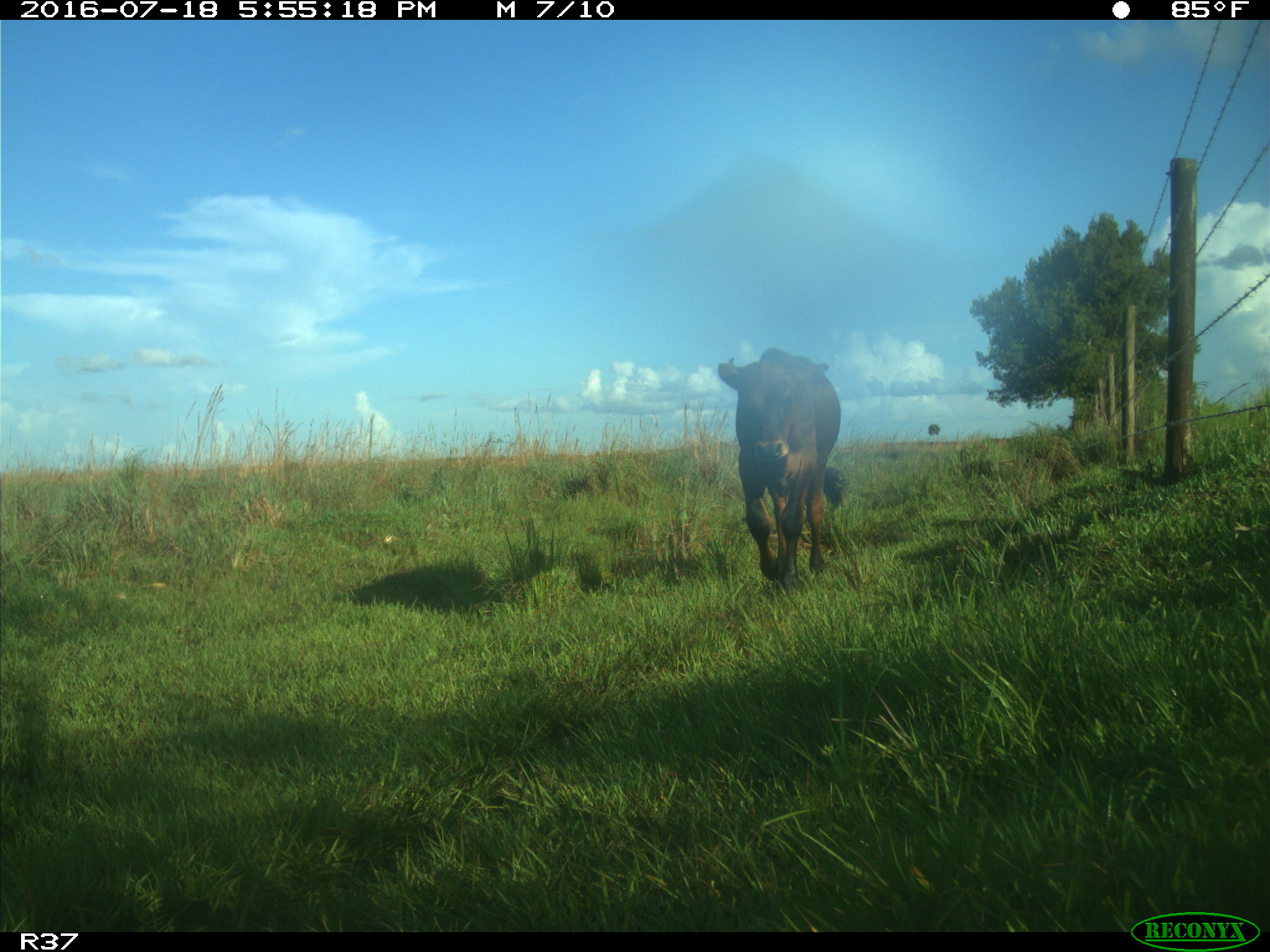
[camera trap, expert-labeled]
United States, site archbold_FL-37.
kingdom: Animalia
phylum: Chordata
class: Mammalia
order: Artiodactyla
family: Bovidae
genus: Bos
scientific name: Bos taurus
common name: domestic cow